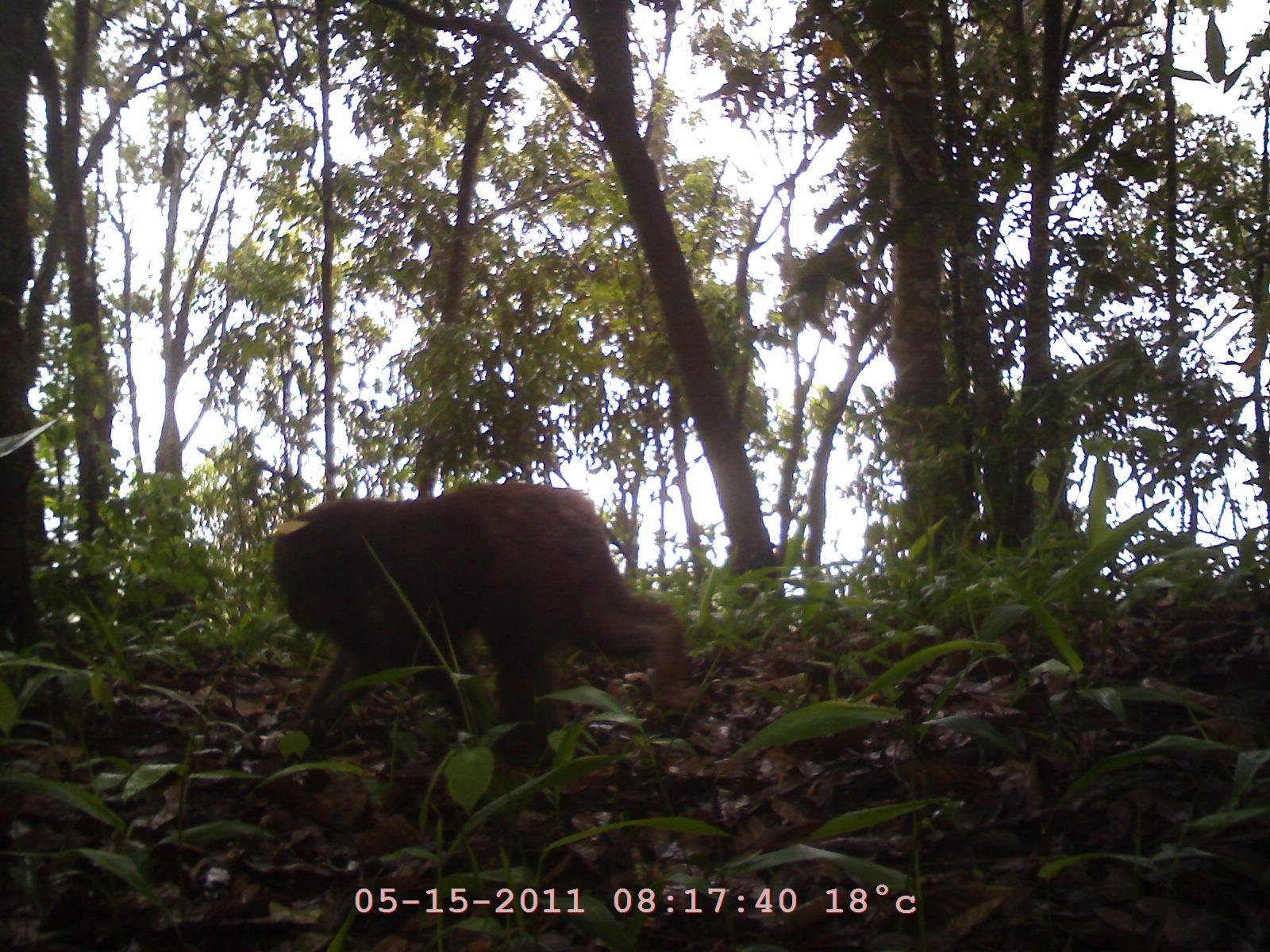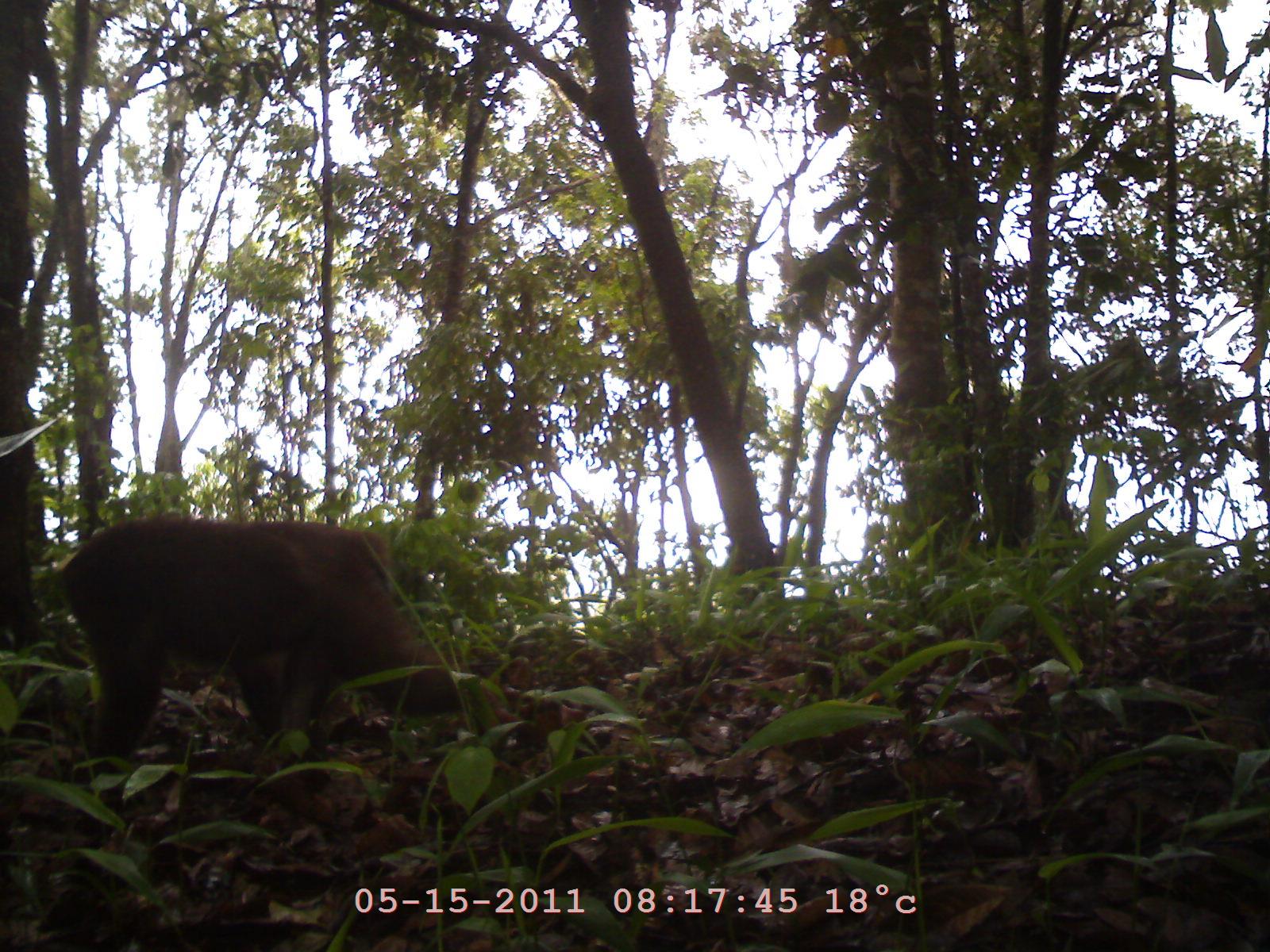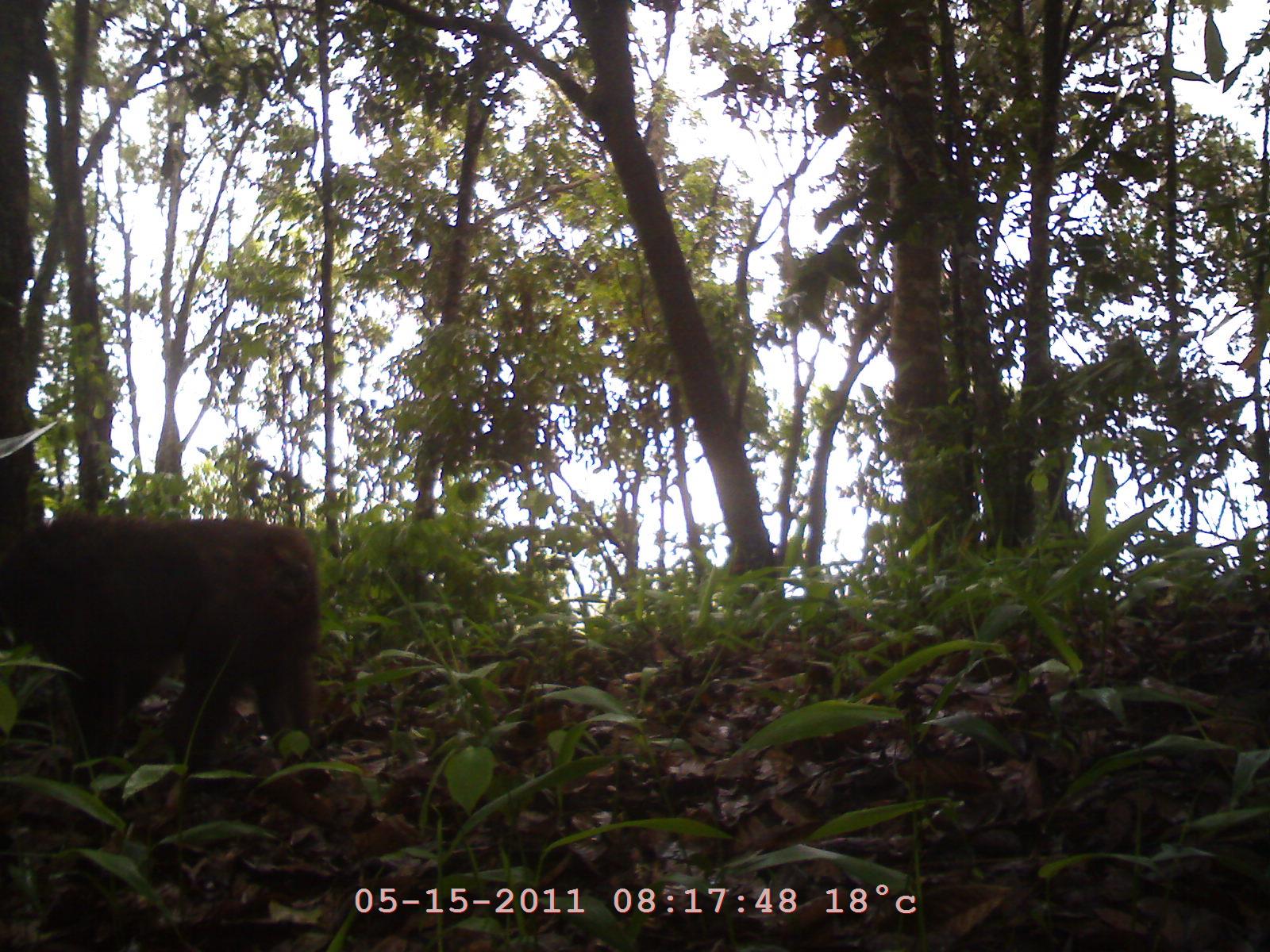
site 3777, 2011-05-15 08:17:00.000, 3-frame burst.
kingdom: Animalia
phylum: Chordata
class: Mammalia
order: Primates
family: Cercopithecidae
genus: Macaca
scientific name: Macaca arctoides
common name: stump-tailed macaque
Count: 1.